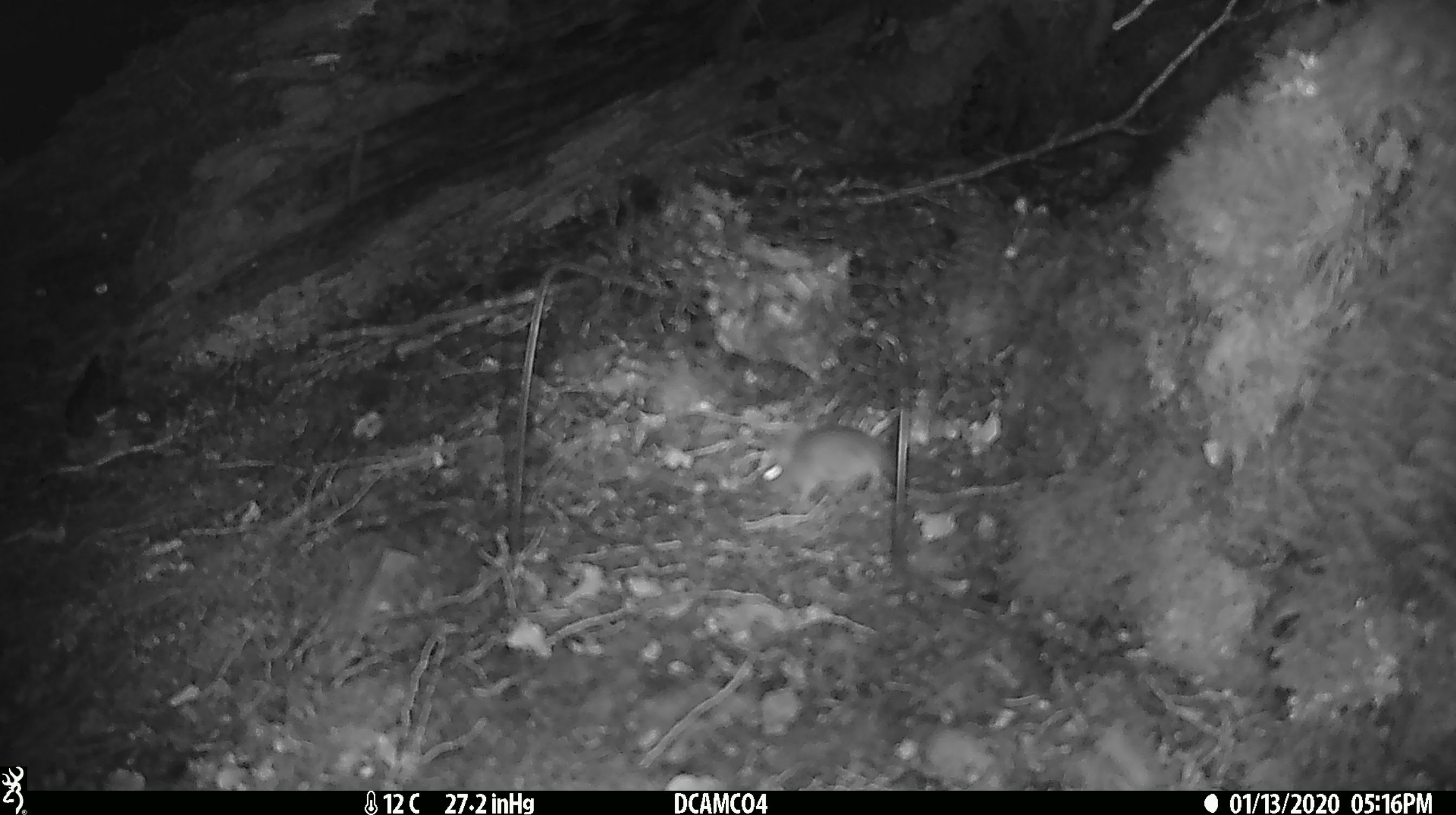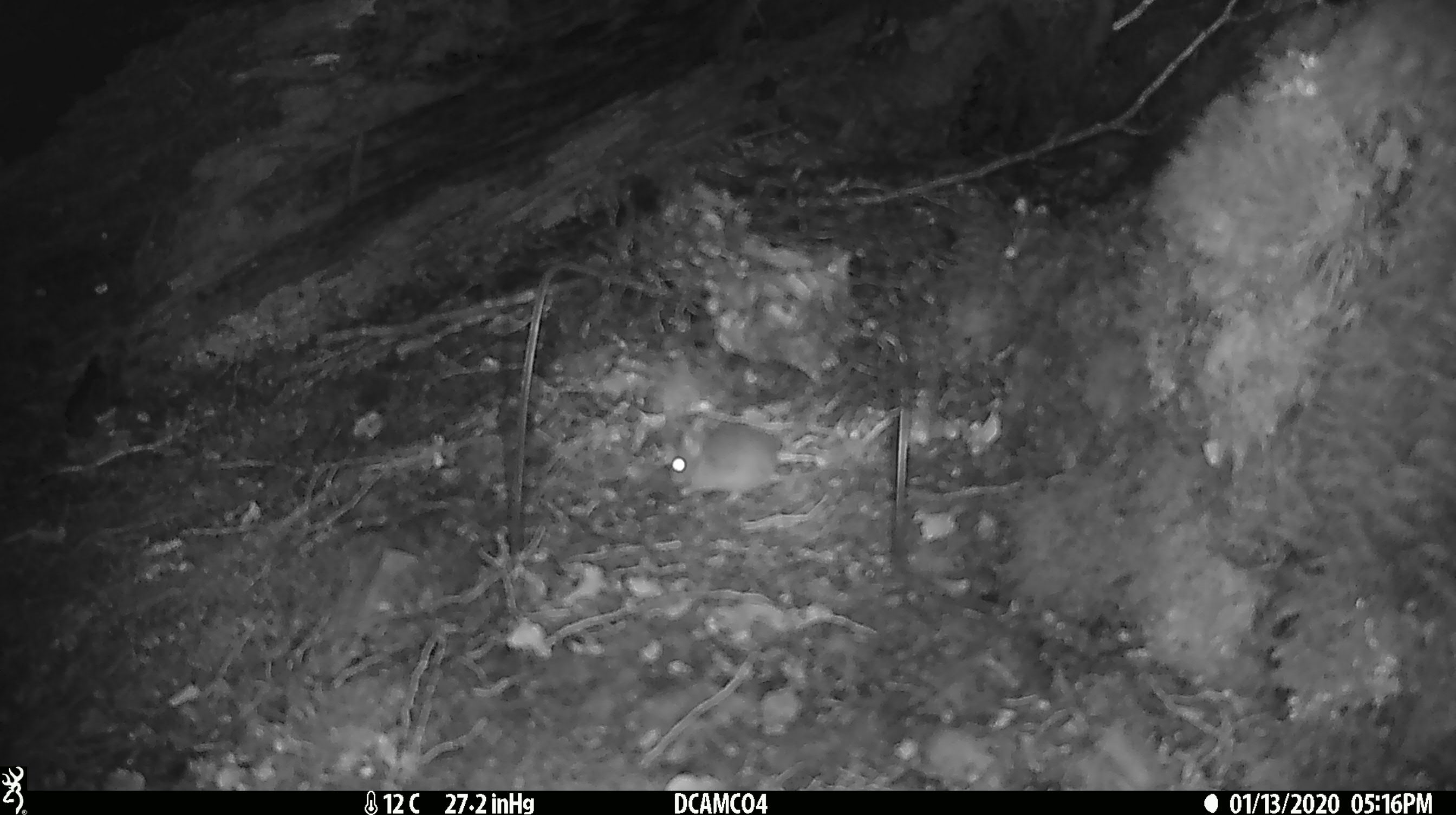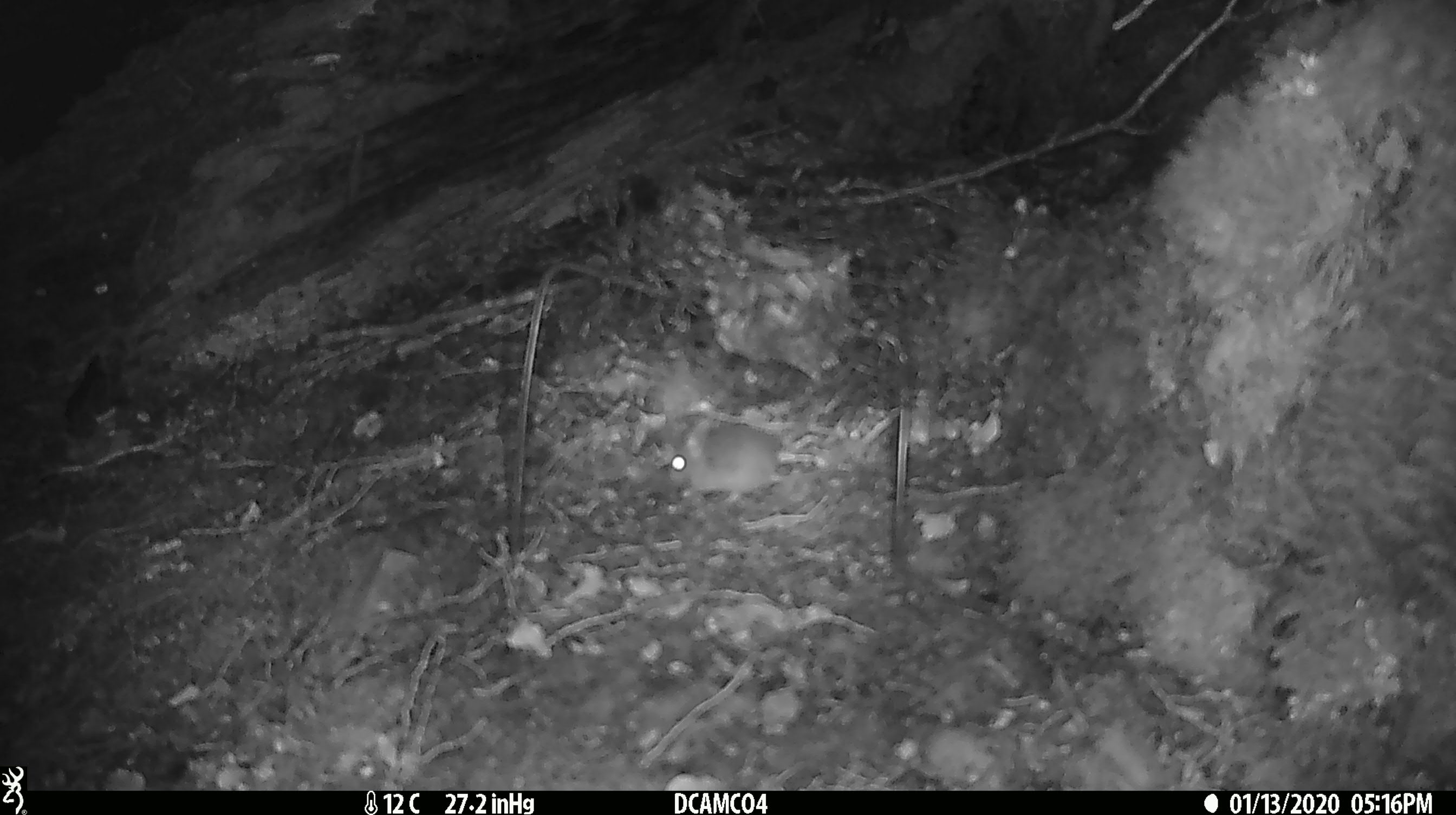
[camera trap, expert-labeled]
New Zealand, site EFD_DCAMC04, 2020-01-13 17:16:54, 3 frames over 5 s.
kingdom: Animalia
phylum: Chordata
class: Mammalia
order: Rodentia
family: Muridae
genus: Mus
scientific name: Mus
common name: mouse